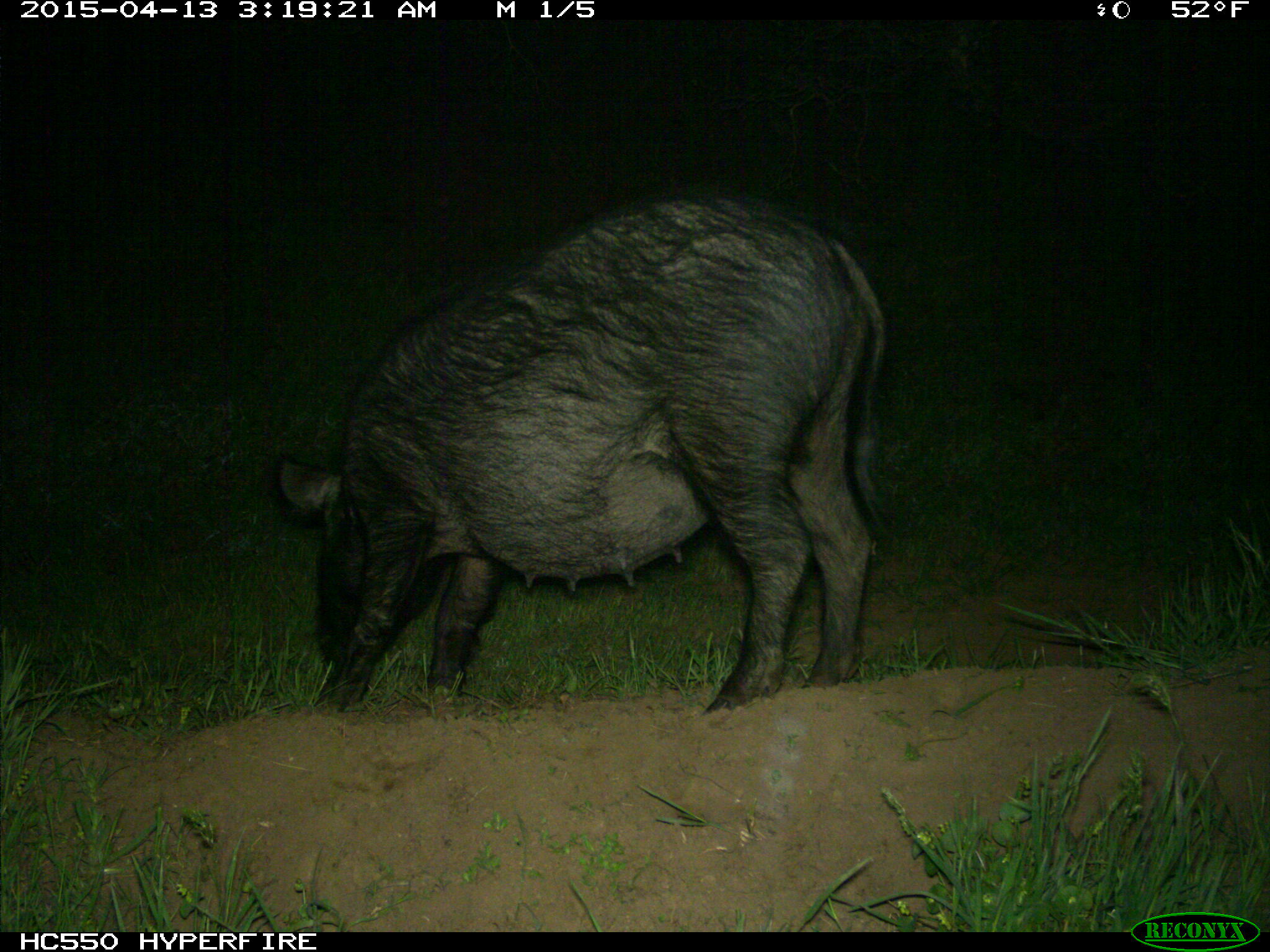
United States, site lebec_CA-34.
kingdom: Animalia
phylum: Chordata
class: Mammalia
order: Artiodactyla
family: Suidae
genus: Sus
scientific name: Sus scrofa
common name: wild boar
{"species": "Sus scrofa (wild boar)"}